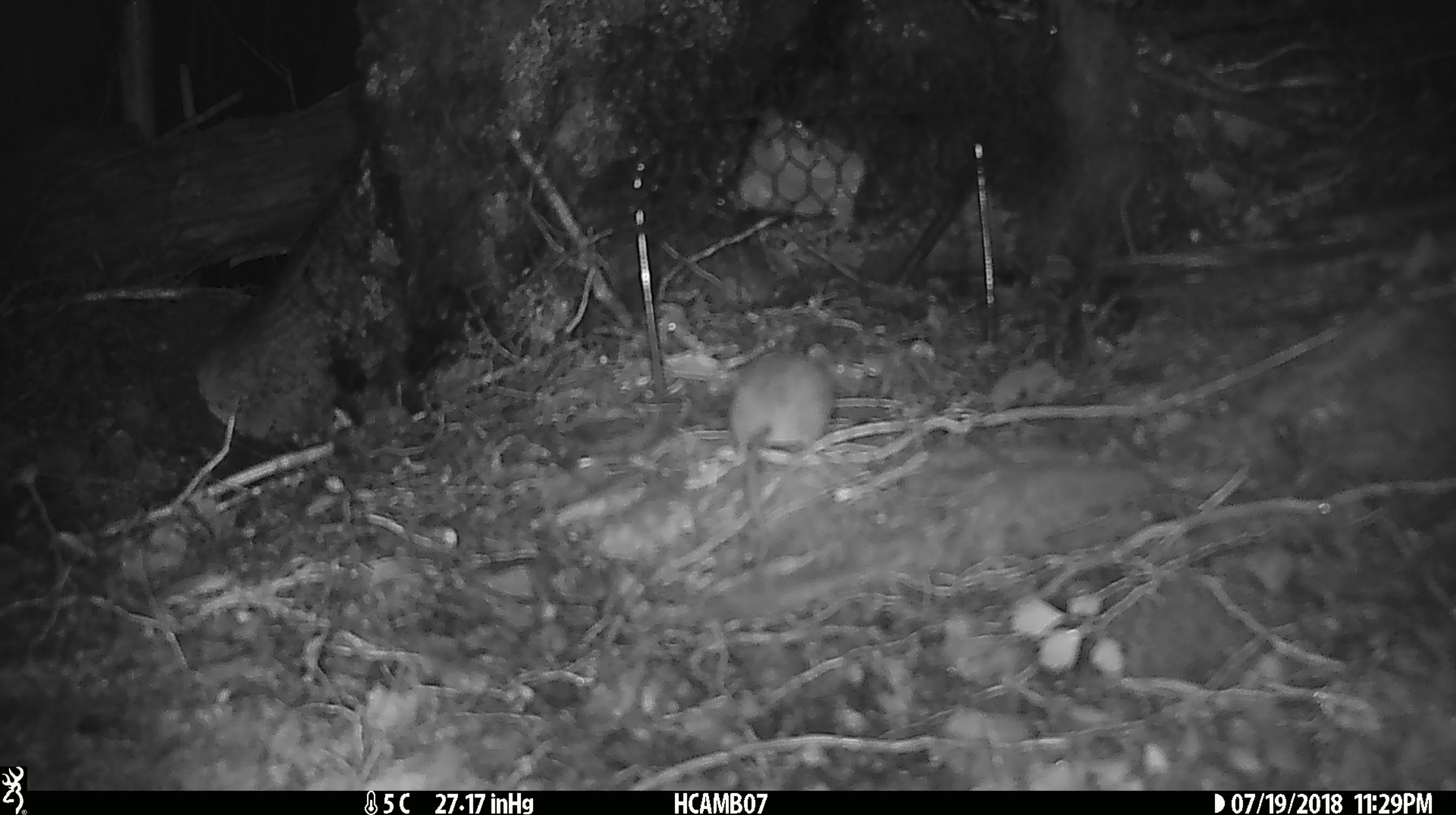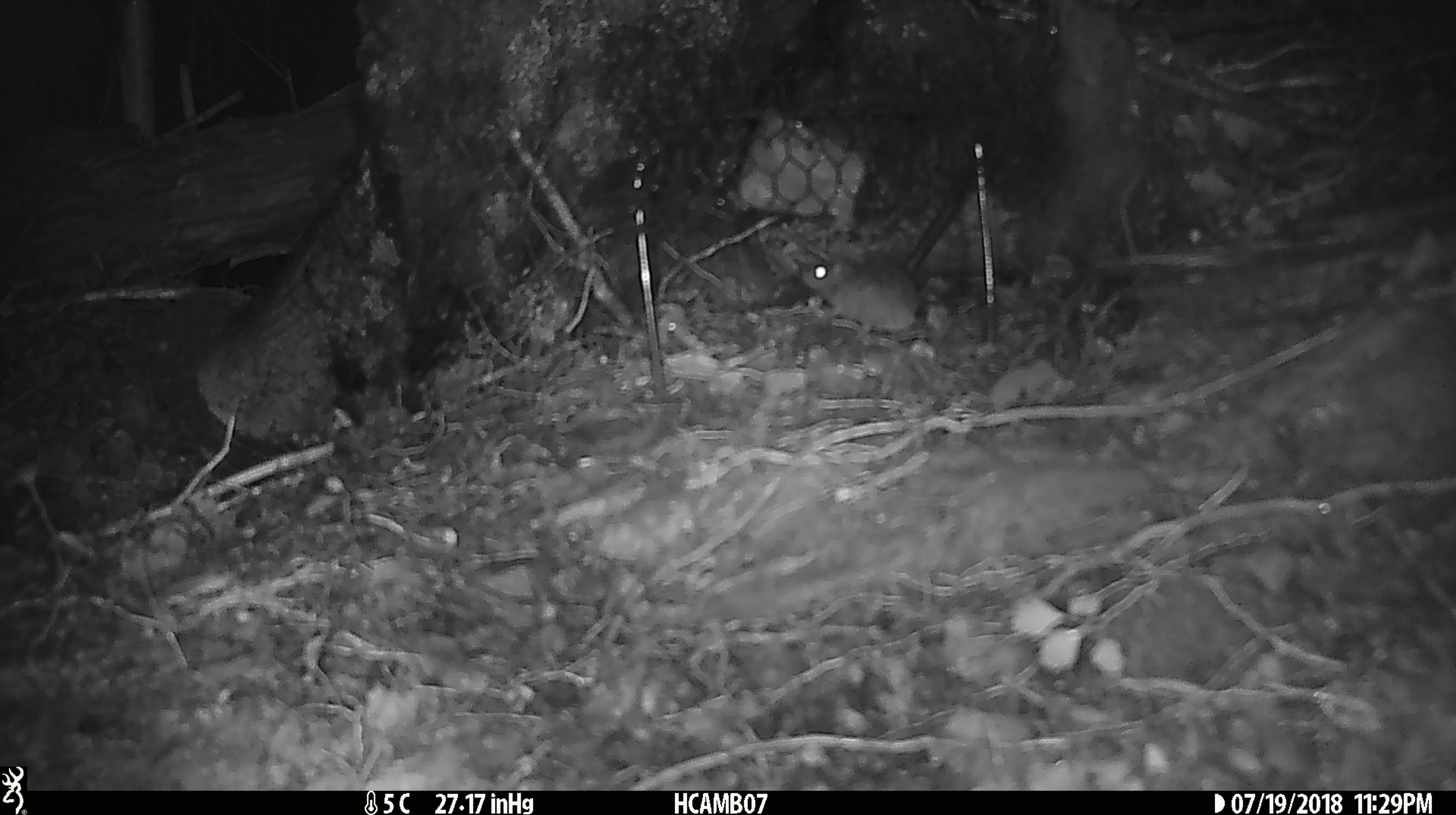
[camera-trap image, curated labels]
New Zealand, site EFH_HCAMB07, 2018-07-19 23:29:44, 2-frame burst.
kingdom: Animalia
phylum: Chordata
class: Mammalia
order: Rodentia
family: Muridae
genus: Mus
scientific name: Mus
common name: mouse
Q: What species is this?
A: Mouse (Mus).